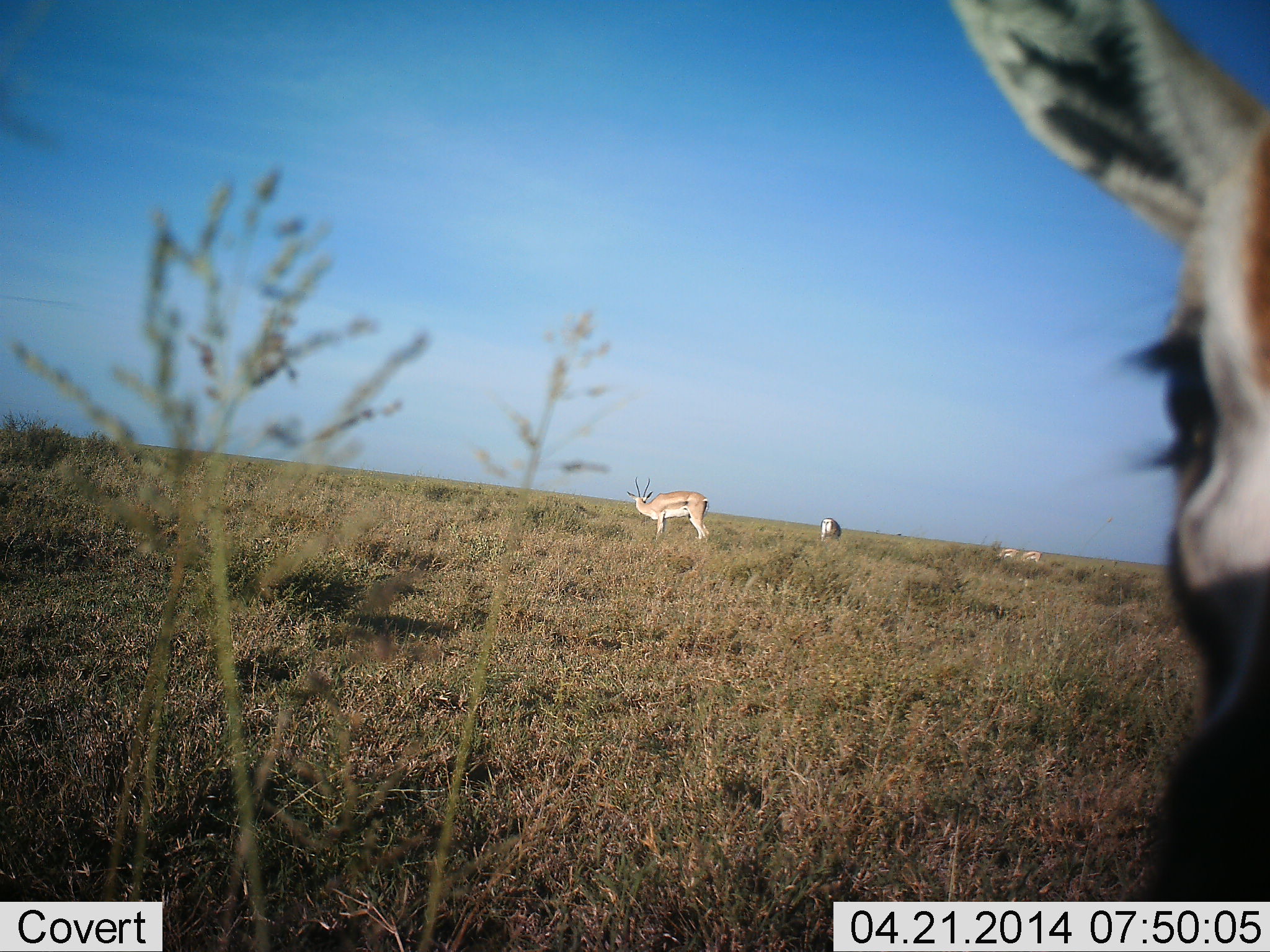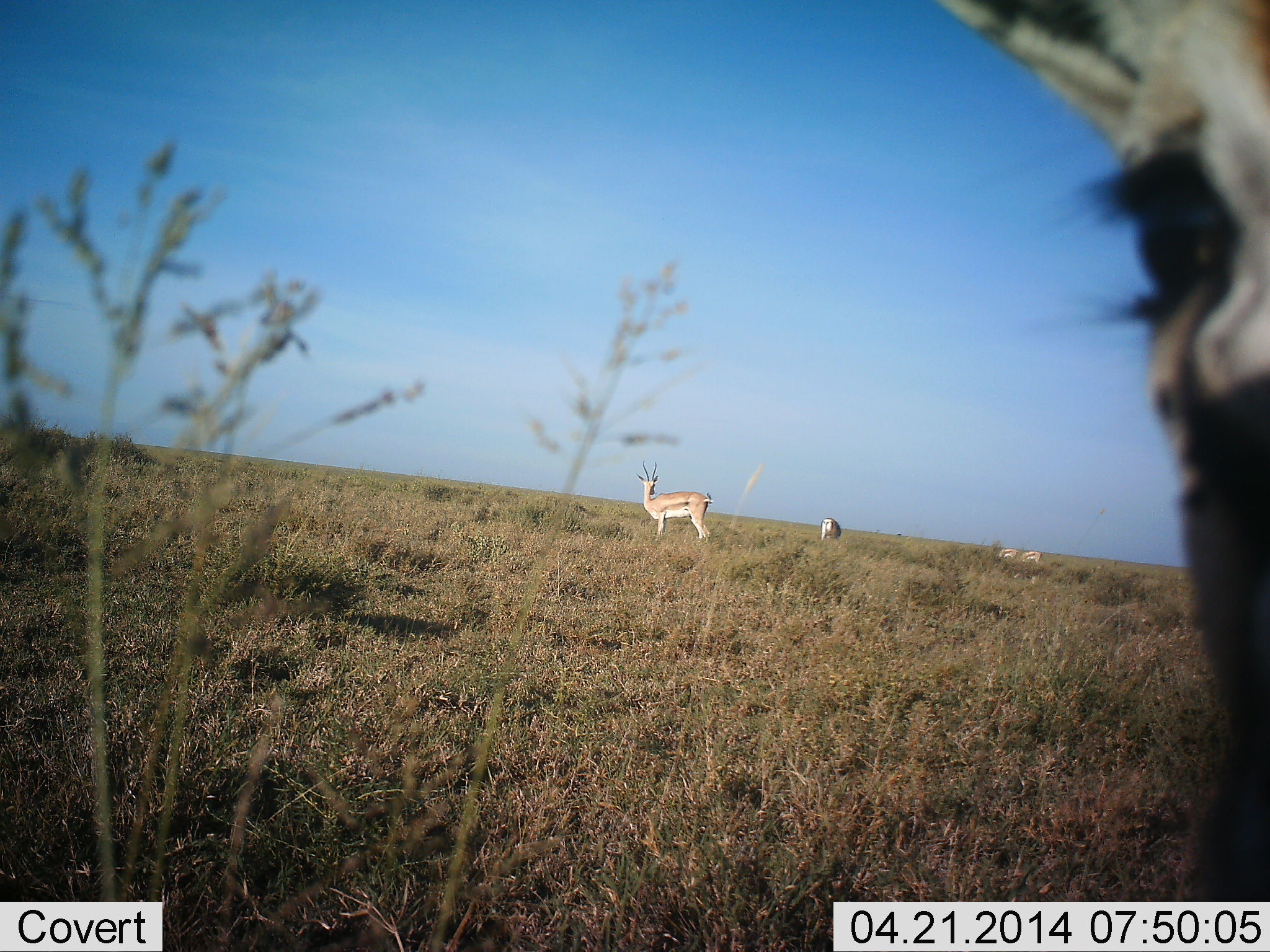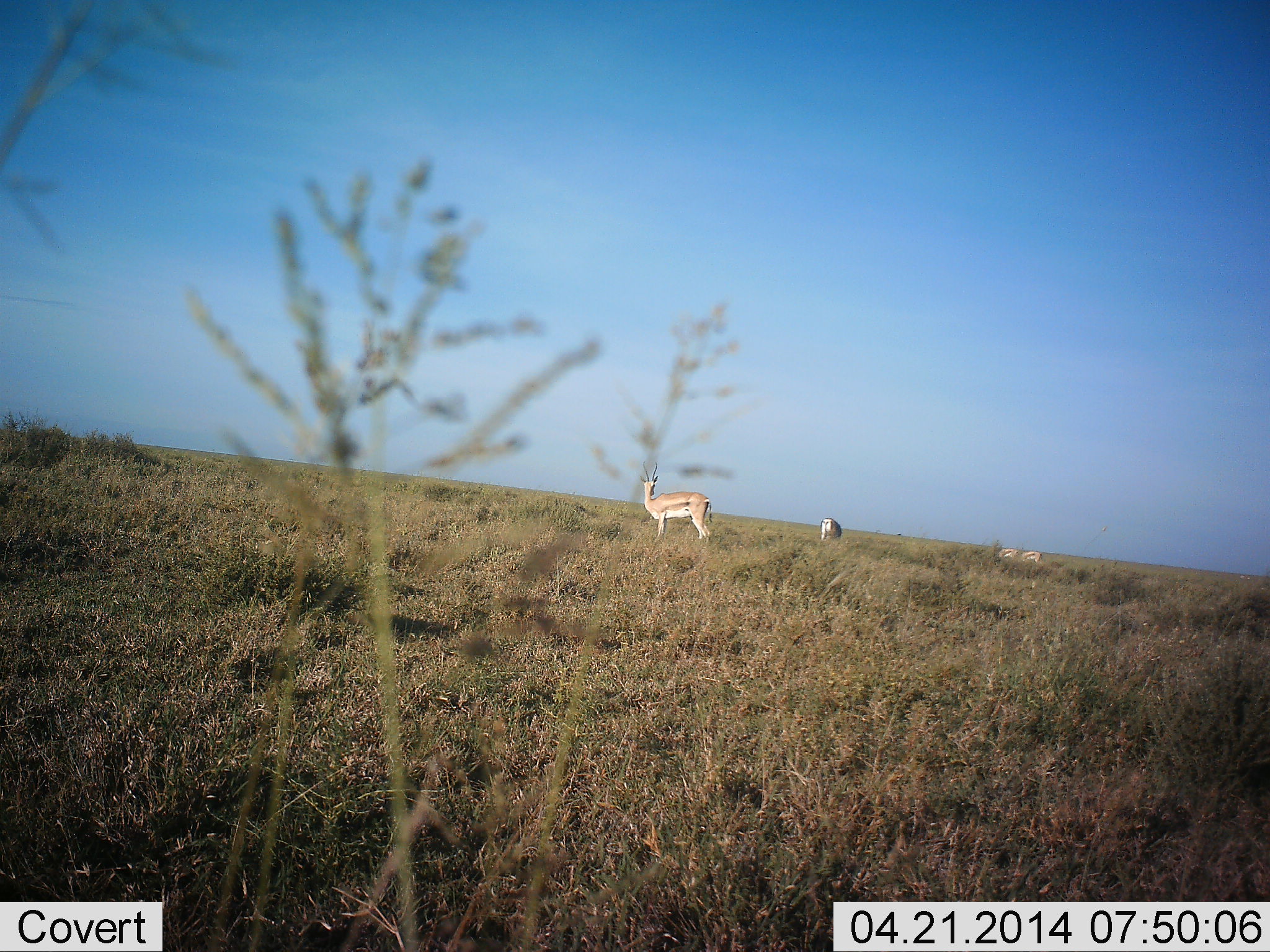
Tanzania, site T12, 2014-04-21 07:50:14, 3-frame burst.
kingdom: Animalia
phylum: Chordata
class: Mammalia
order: Artiodactyla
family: Bovidae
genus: Eudorcas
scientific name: Eudorcas thomsonii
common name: thomson's gazelle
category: gazellethomsons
Gazellethomsons (thomson's gazelle) (Eudorcas thomsonii), count 5. Behavior (volunteer vote fractions): standing 69%, resting 0%, moving 15%, interacting 0%. Young present (vote fraction): 0%. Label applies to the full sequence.